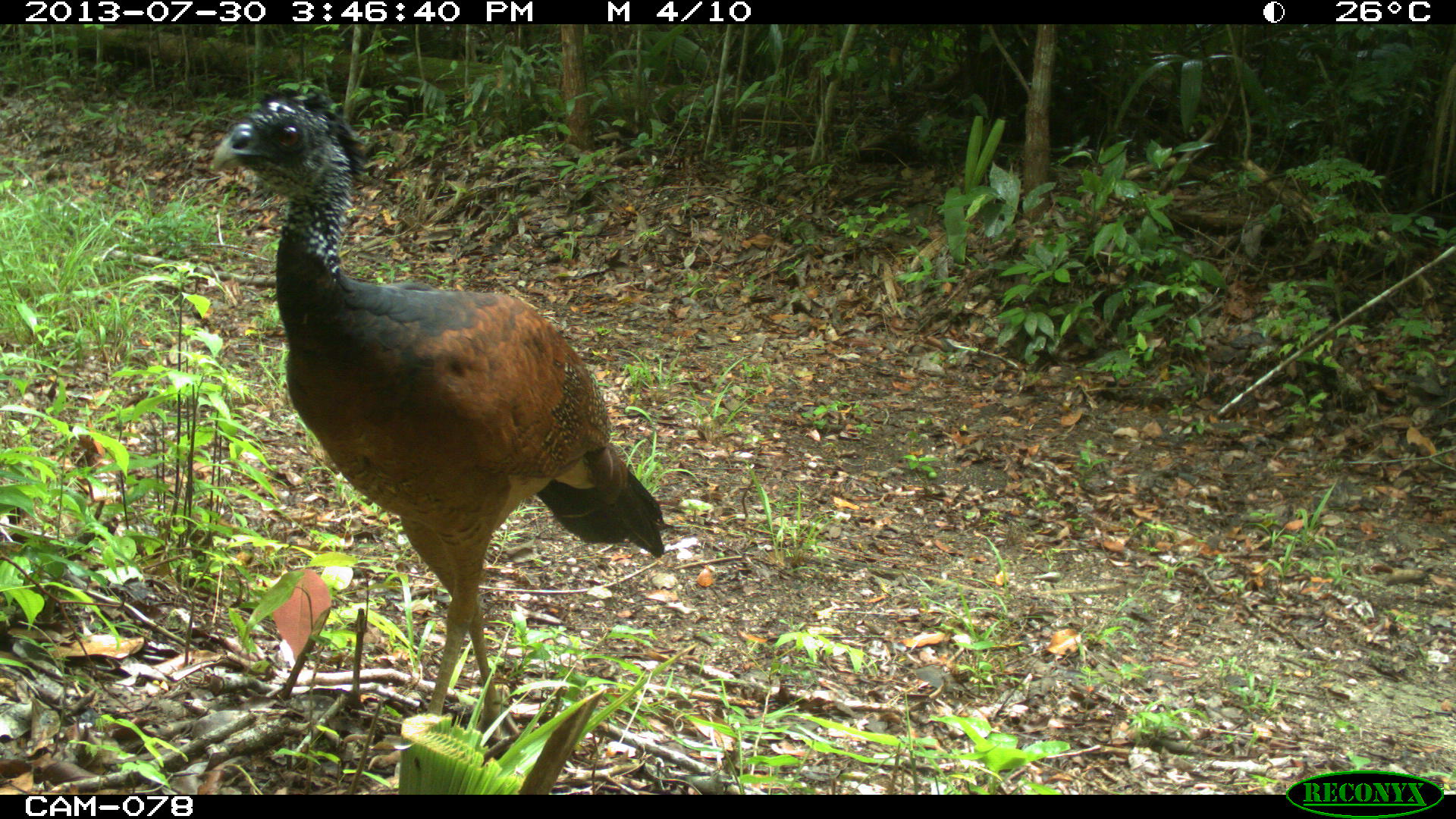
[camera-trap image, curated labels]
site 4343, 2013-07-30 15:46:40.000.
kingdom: Animalia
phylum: Chordata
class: Aves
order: Galliformes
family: Cracidae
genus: Crax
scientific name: Crax rubra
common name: great curassow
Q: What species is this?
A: Crax rubra (great curassow).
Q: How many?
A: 1.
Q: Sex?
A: Female.